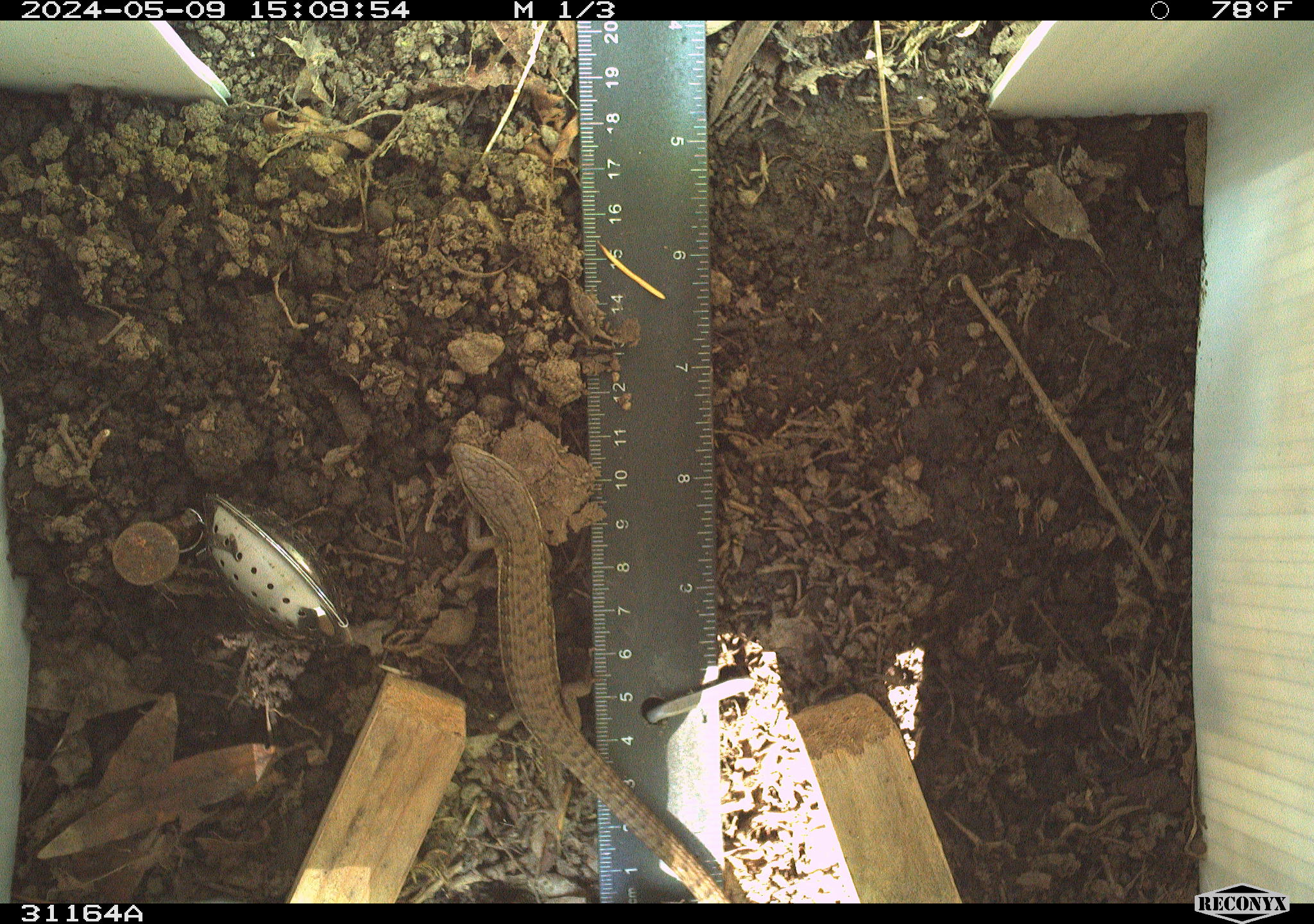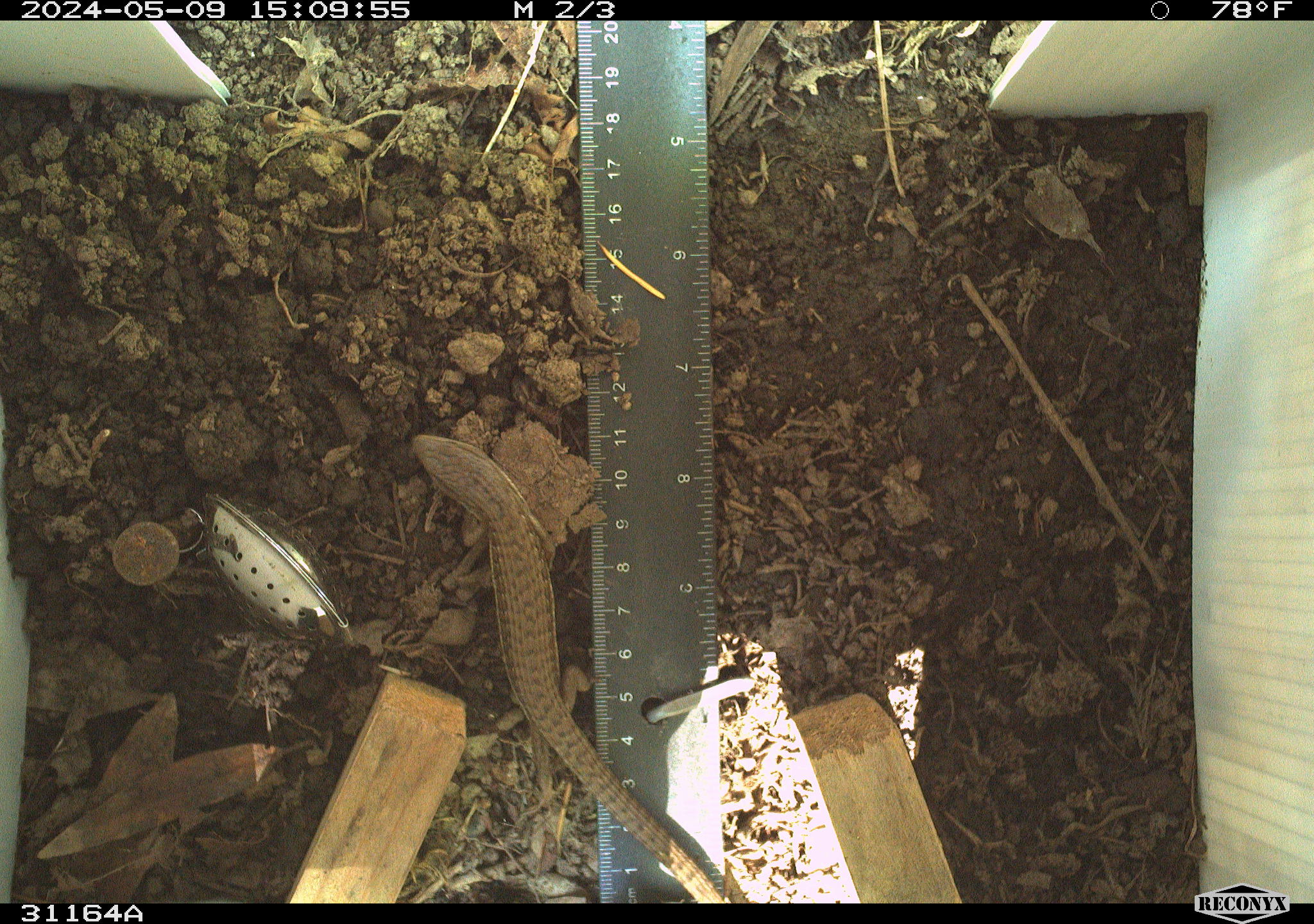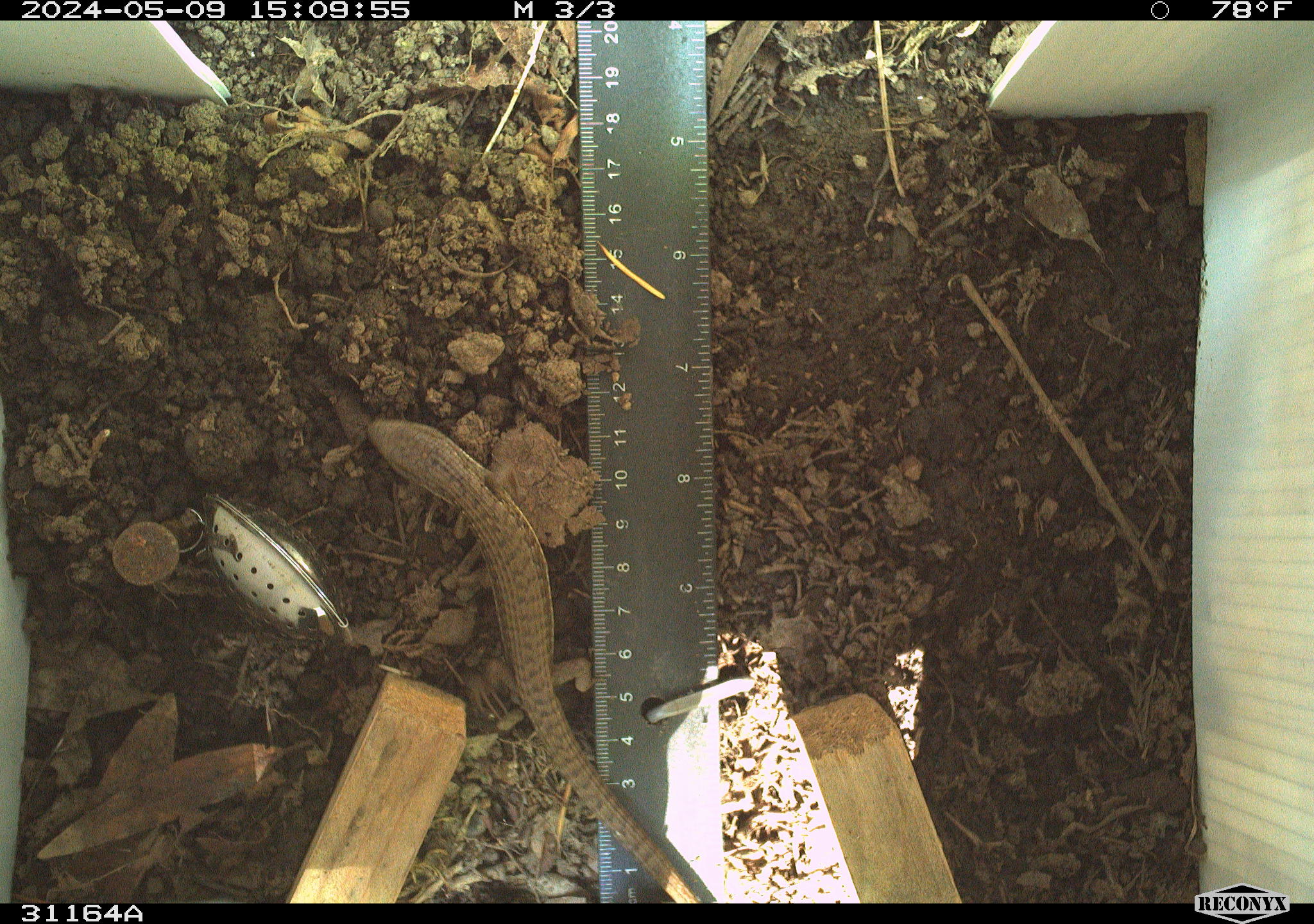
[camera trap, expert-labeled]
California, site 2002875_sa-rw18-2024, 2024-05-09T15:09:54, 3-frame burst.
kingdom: Animalia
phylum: Chordata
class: Reptilia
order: Squamata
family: Anguidae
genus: Elgaria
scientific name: Elgaria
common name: alligator lizards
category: elgaria species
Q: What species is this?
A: Elgaria species (alligator lizards) (Elgaria).